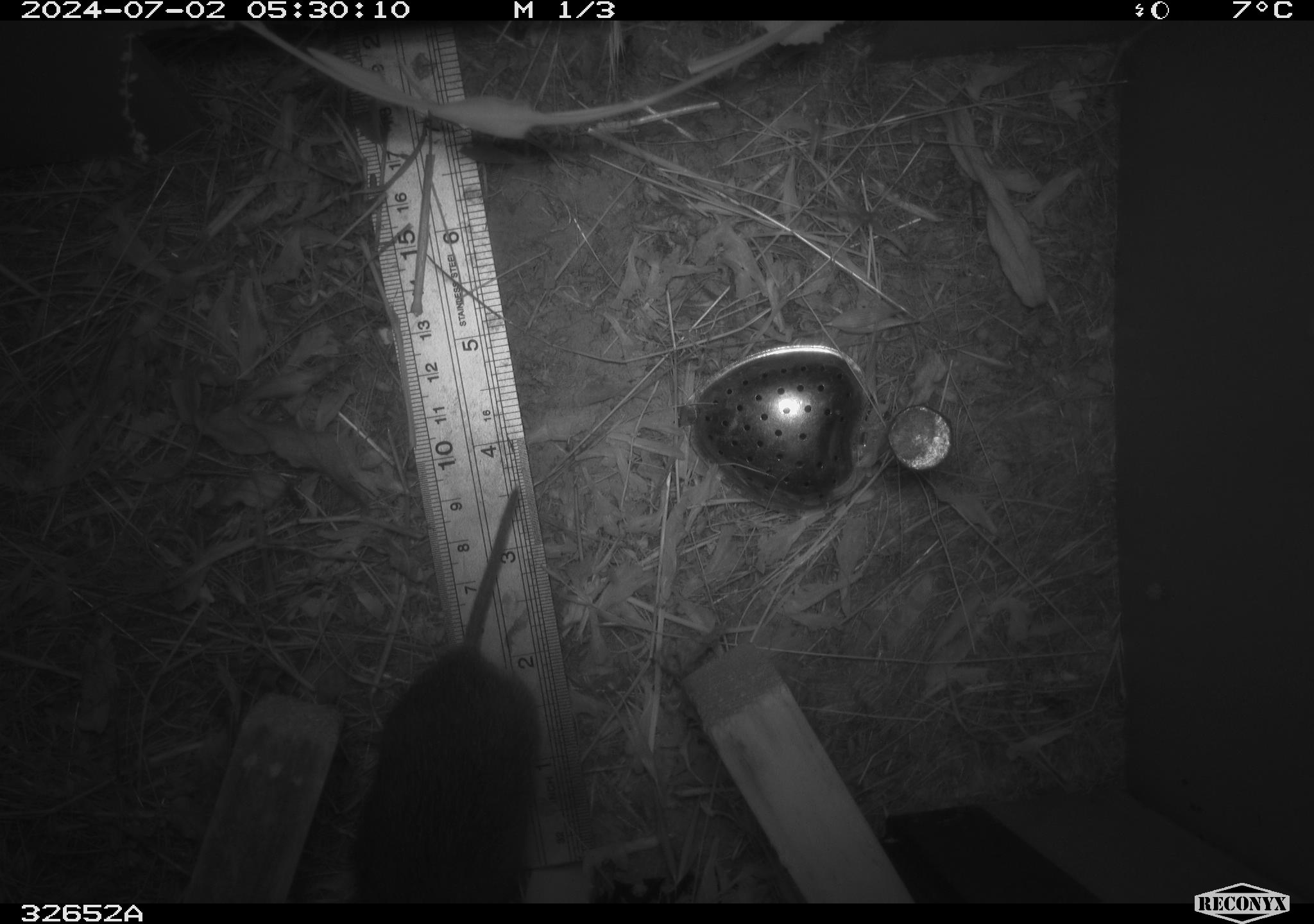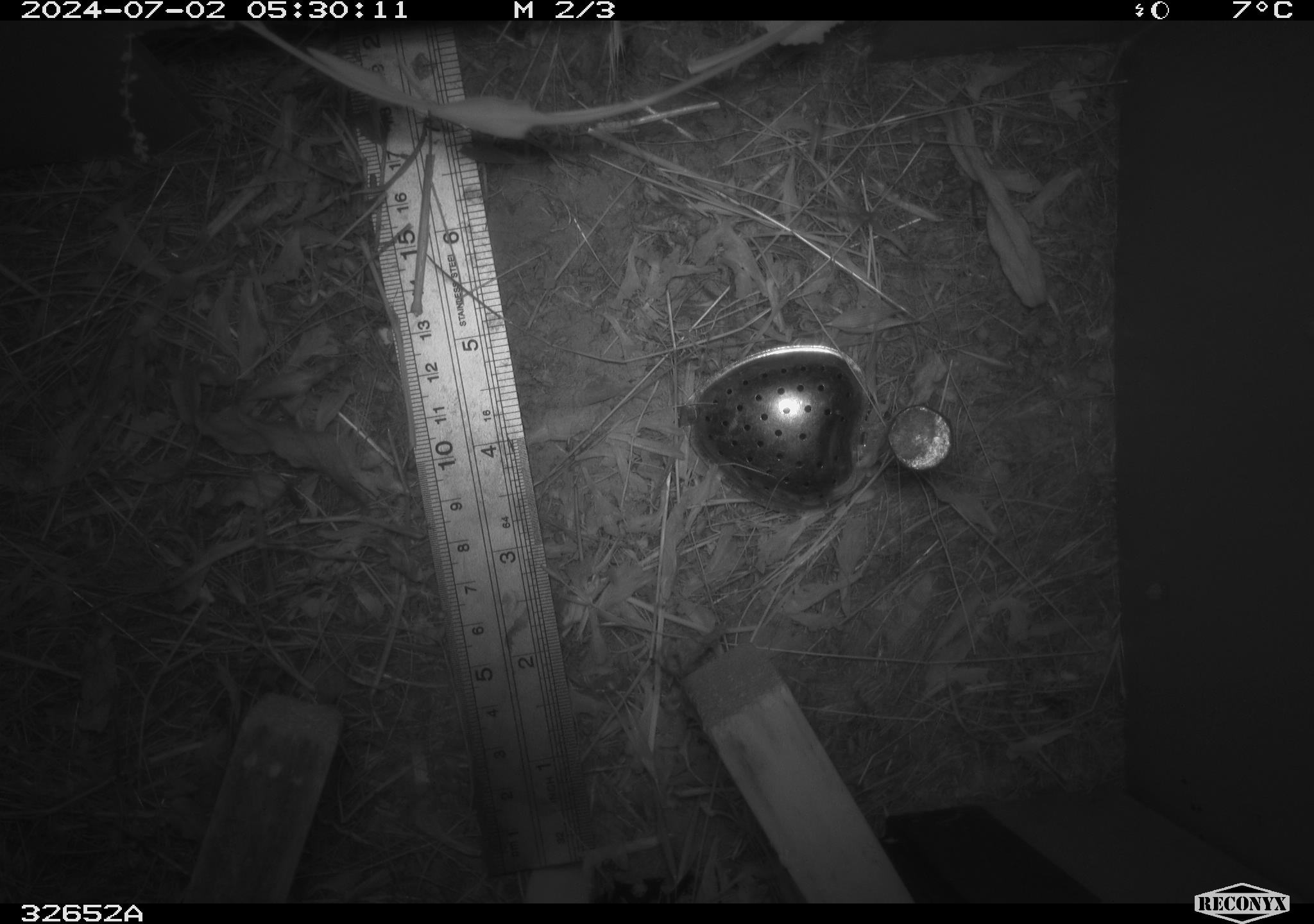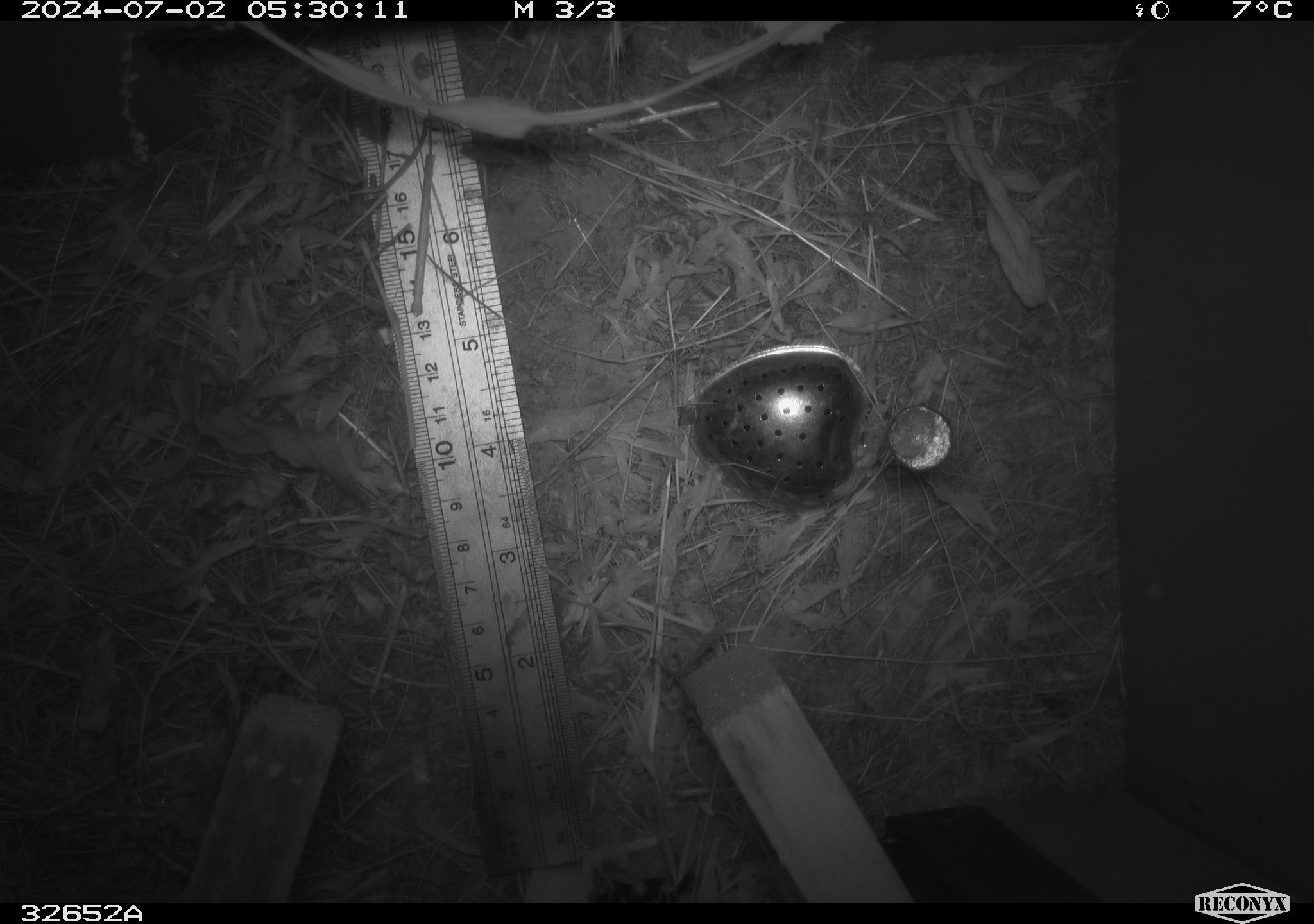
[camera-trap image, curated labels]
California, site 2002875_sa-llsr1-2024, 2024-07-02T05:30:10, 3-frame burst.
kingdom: Animalia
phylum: Chordata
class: Mammalia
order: Rodentia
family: Cricetidae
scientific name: Arvicolinae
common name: voles, lemmings, and muskrats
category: arvicolinae subfamily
Arvicolinae subfamily (voles, lemmings, and muskrats) (Arvicolinae).